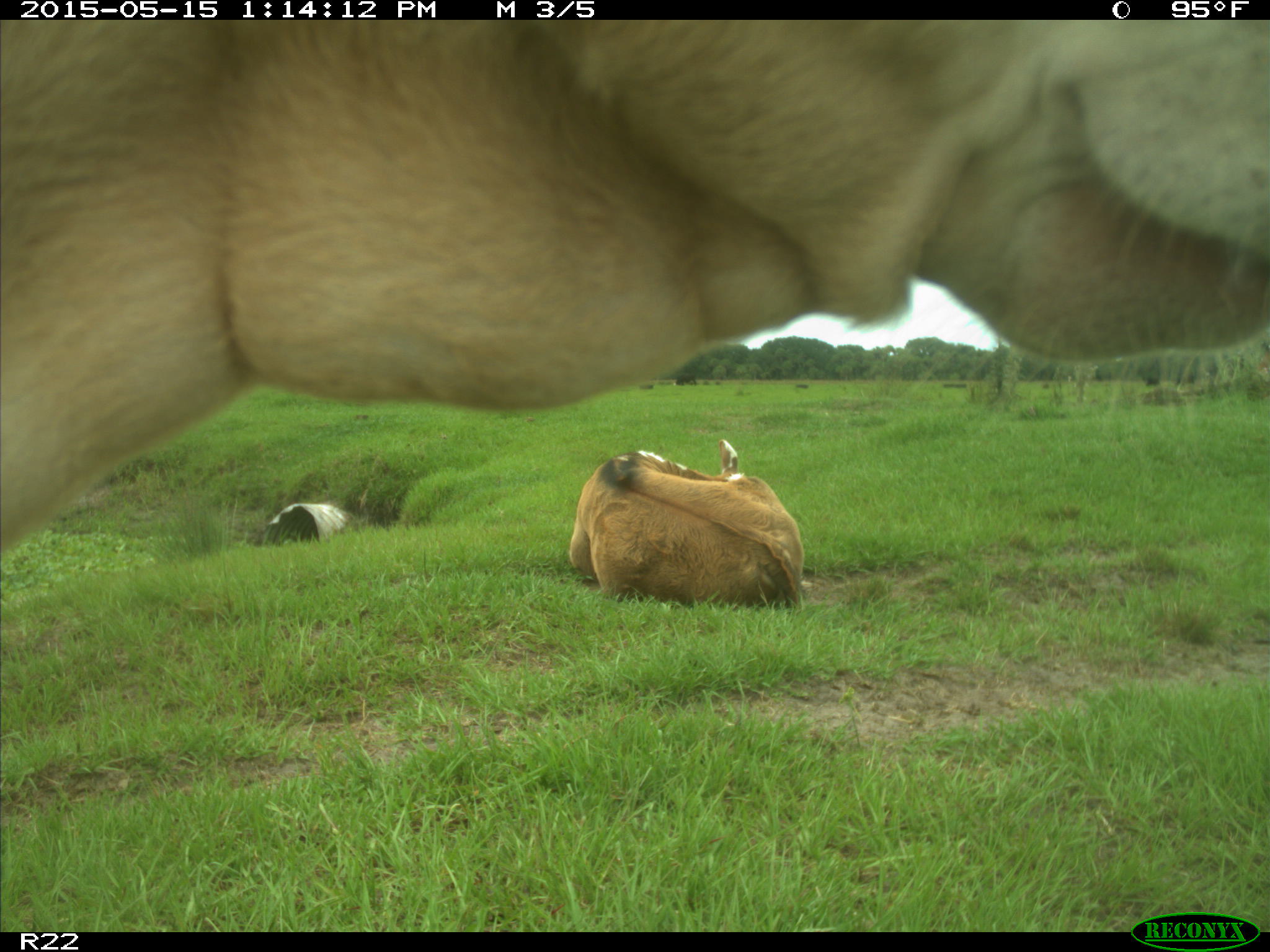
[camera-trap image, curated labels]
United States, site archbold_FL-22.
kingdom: Animalia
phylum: Chordata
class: Mammalia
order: Artiodactyla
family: Bovidae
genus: Bos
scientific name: Bos taurus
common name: domestic cow